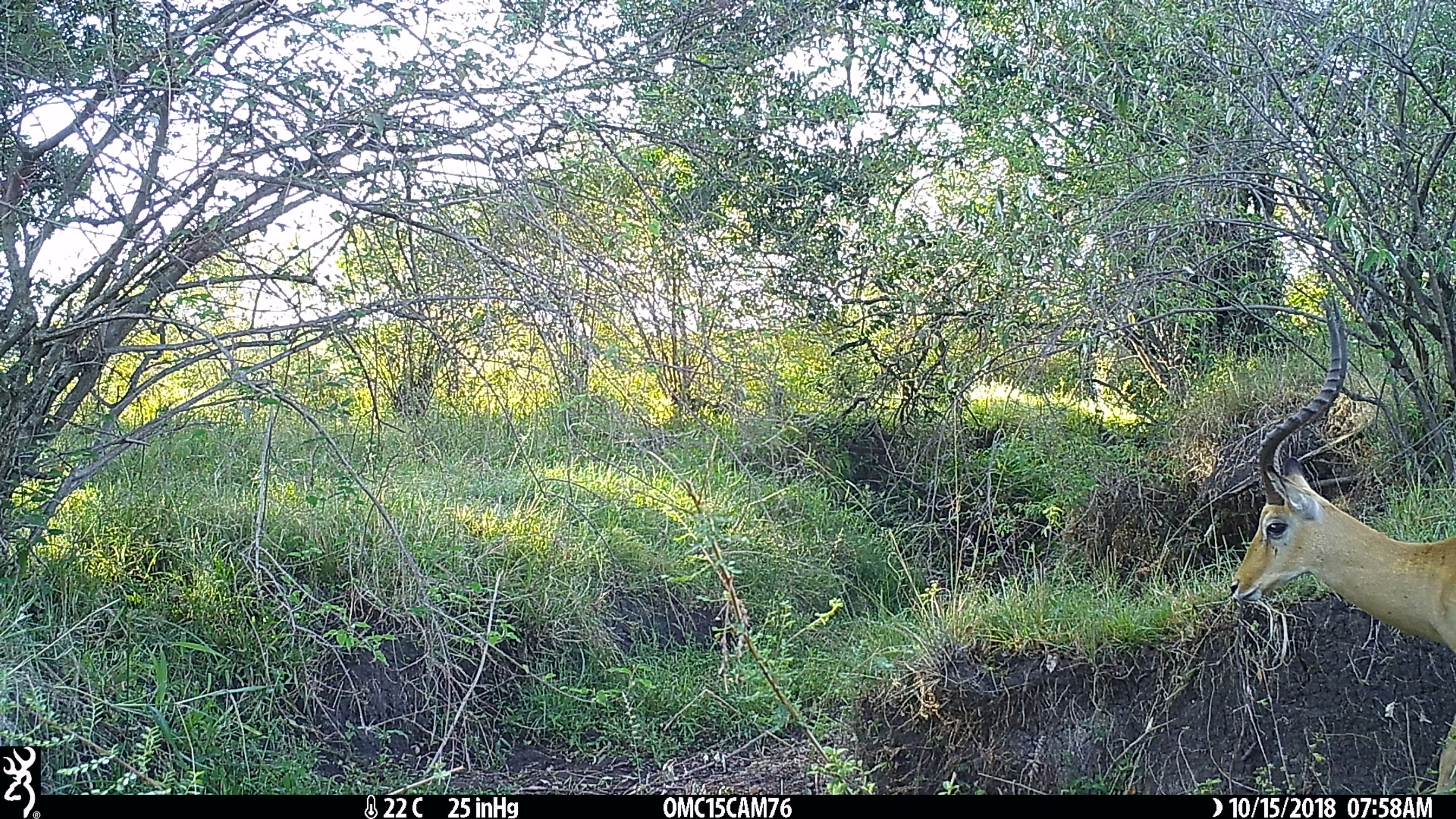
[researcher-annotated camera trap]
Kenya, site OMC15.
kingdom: Animalia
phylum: Chordata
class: Mammalia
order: Artiodactyla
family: Bovidae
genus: Aepyceros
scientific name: Aepyceros melampus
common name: impala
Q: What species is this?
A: Impala (Aepyceros melampus).